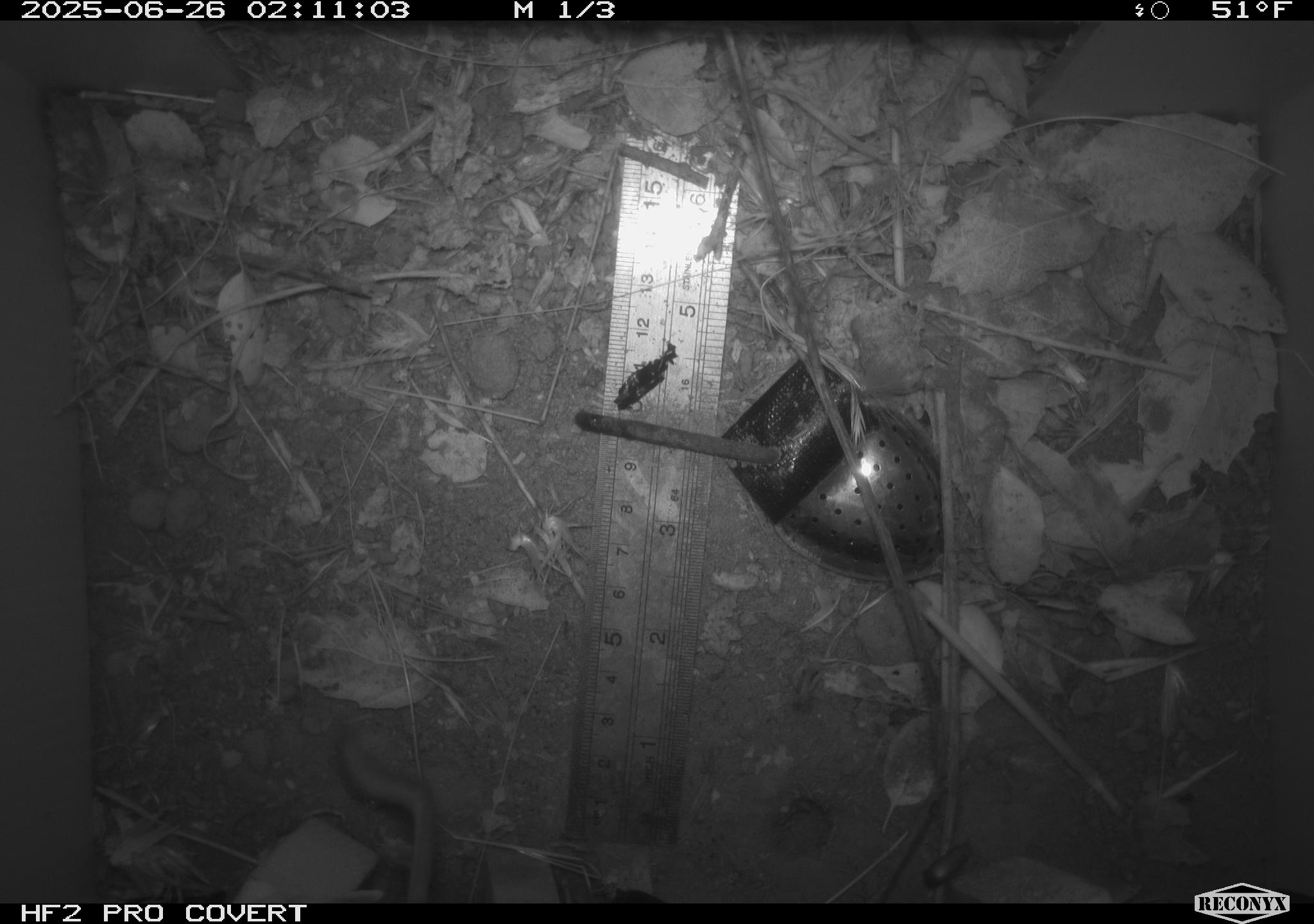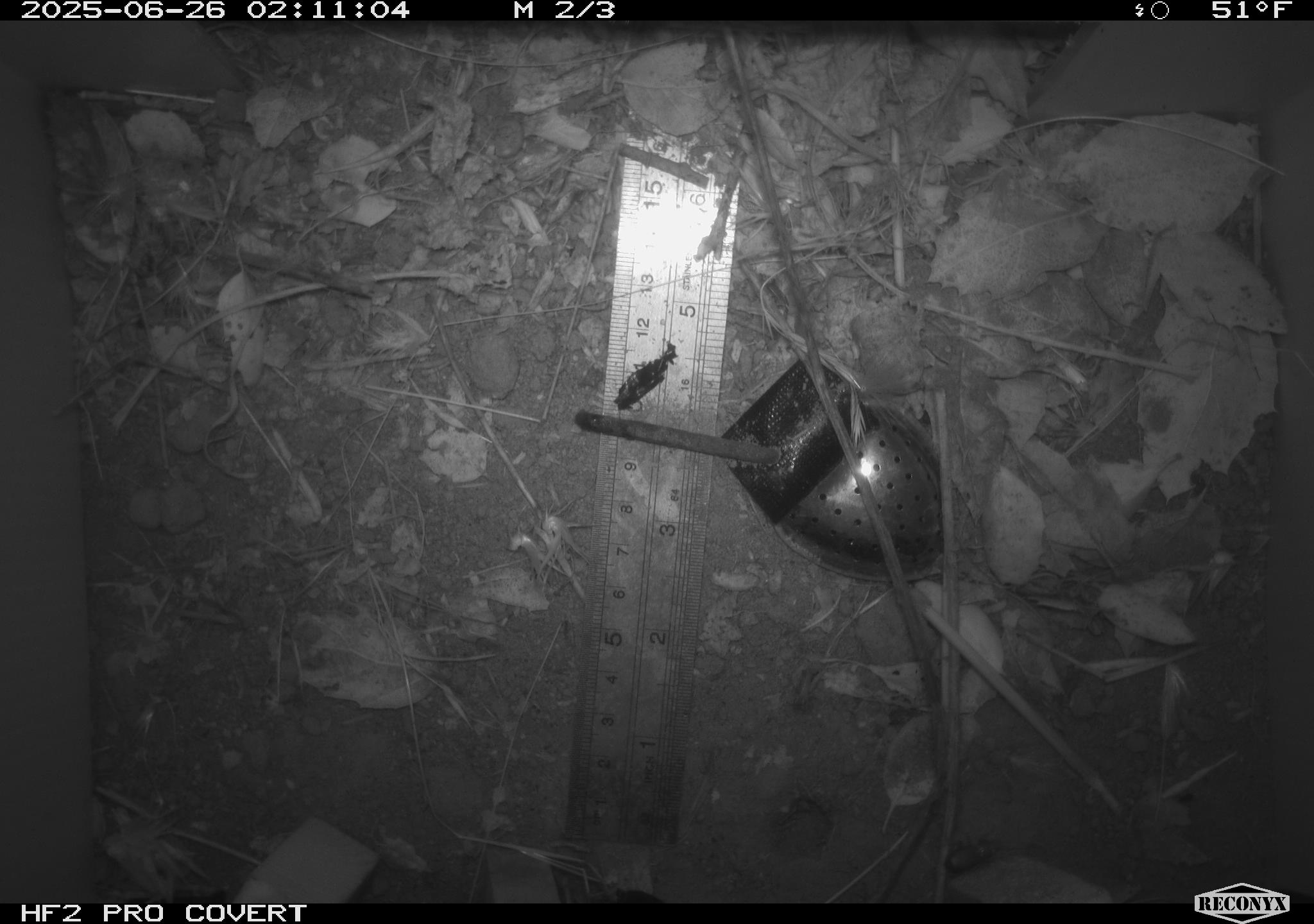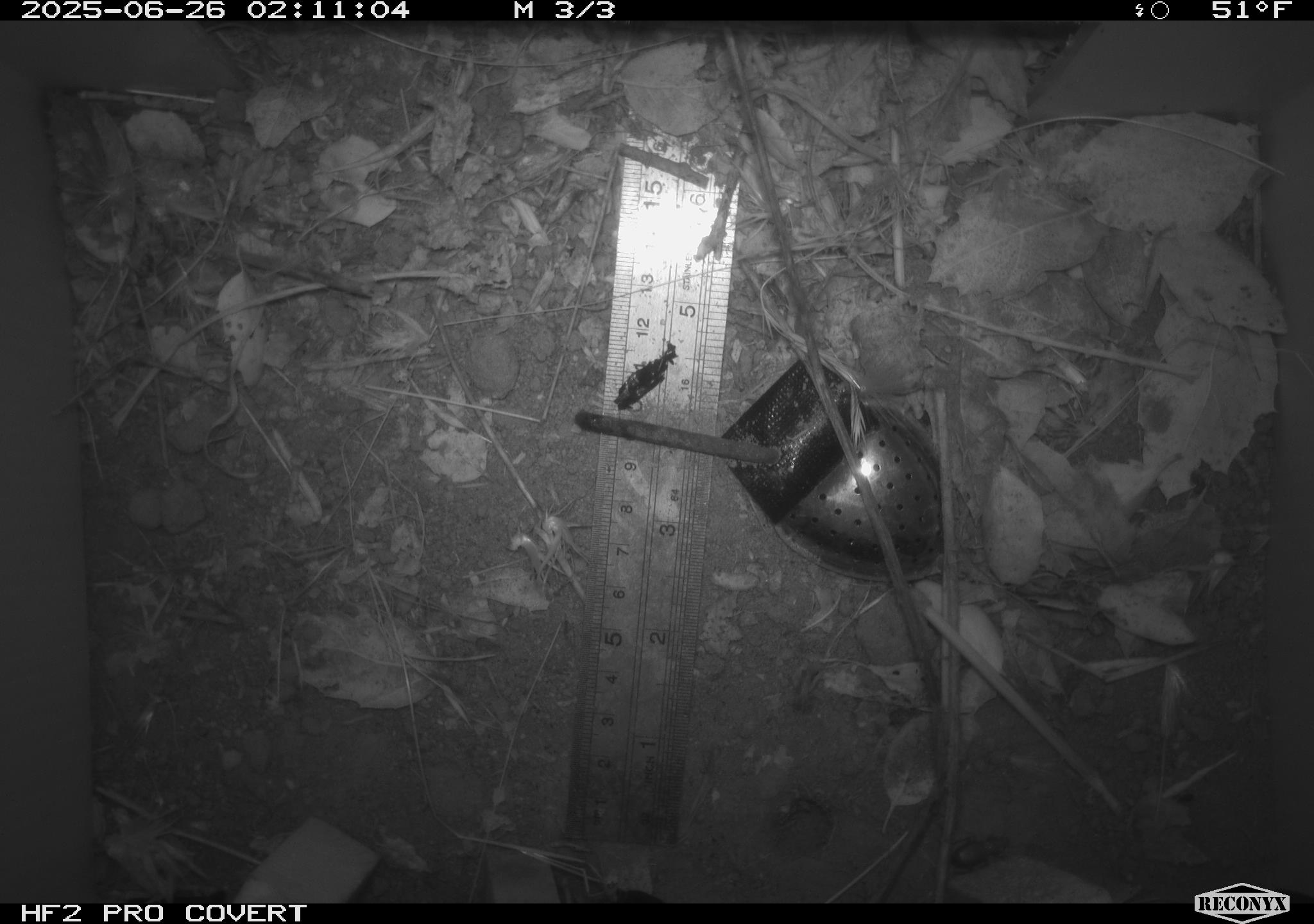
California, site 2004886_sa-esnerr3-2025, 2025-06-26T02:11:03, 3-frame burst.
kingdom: Animalia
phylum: Chordata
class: Mammalia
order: Rodentia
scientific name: Rodentia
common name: rodent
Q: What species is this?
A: Rodent (Rodentia).